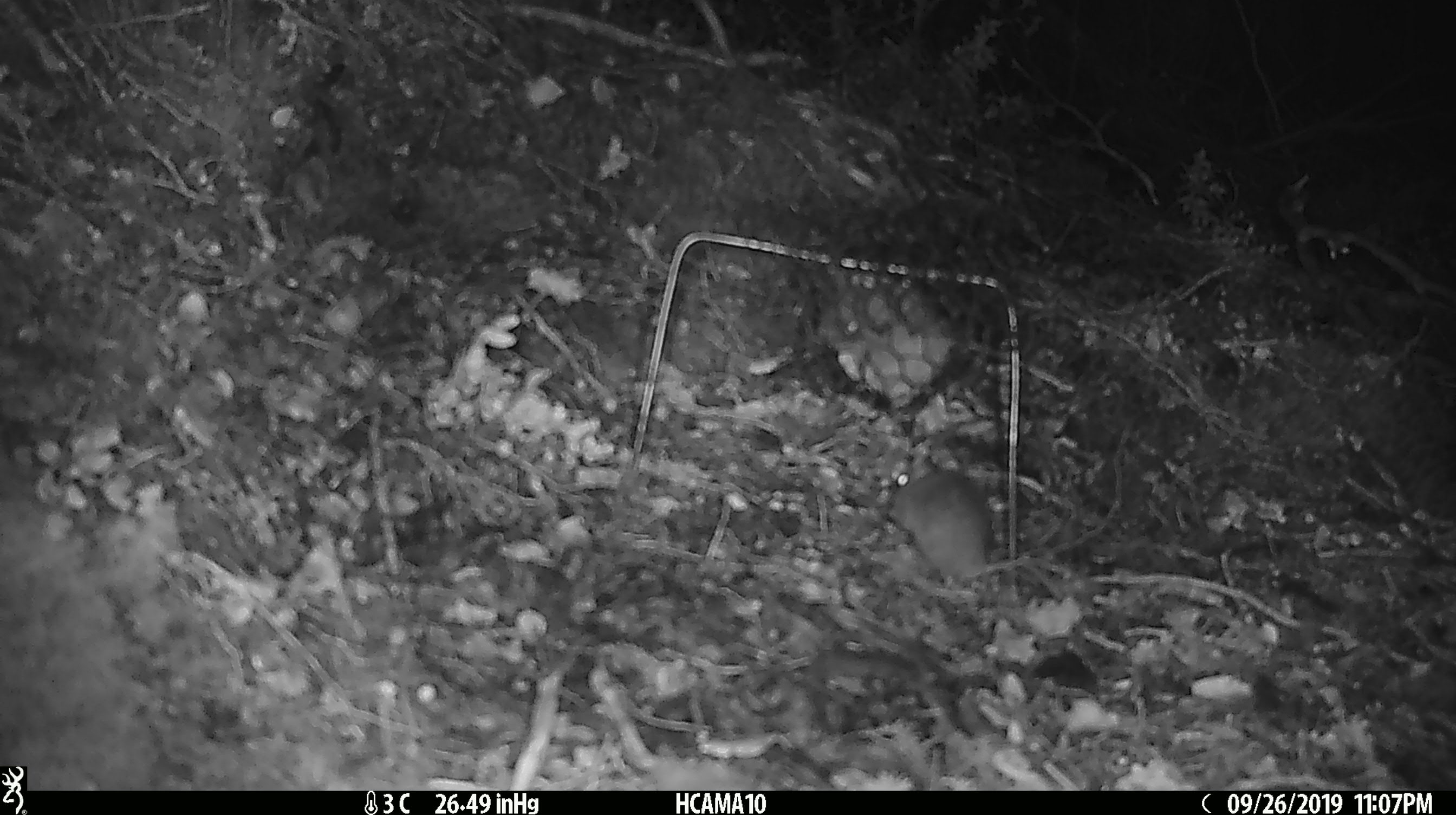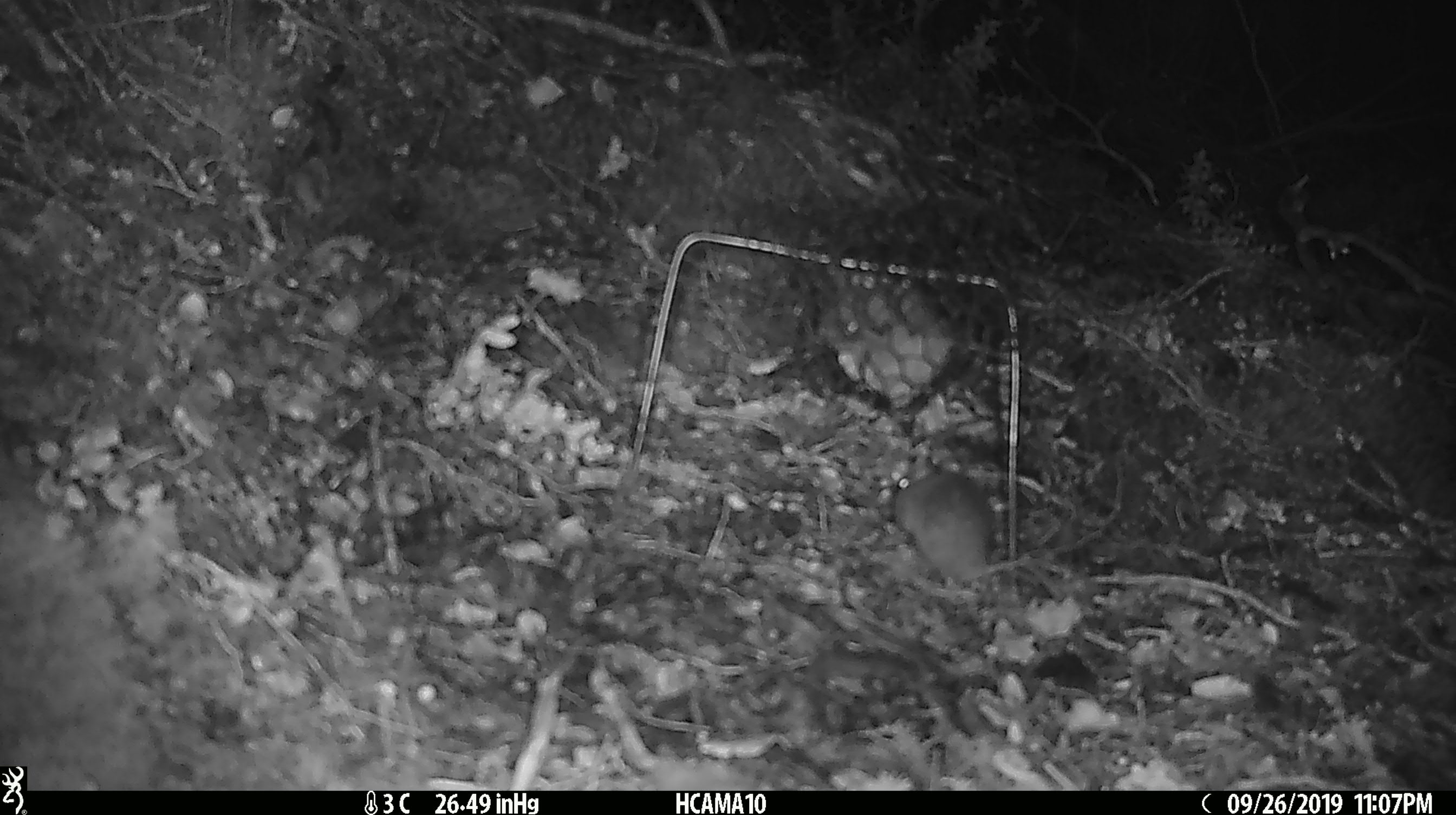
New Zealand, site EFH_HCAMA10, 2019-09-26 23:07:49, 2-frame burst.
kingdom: Animalia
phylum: Chordata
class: Mammalia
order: Rodentia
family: Muridae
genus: Mus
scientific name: Mus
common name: mouse